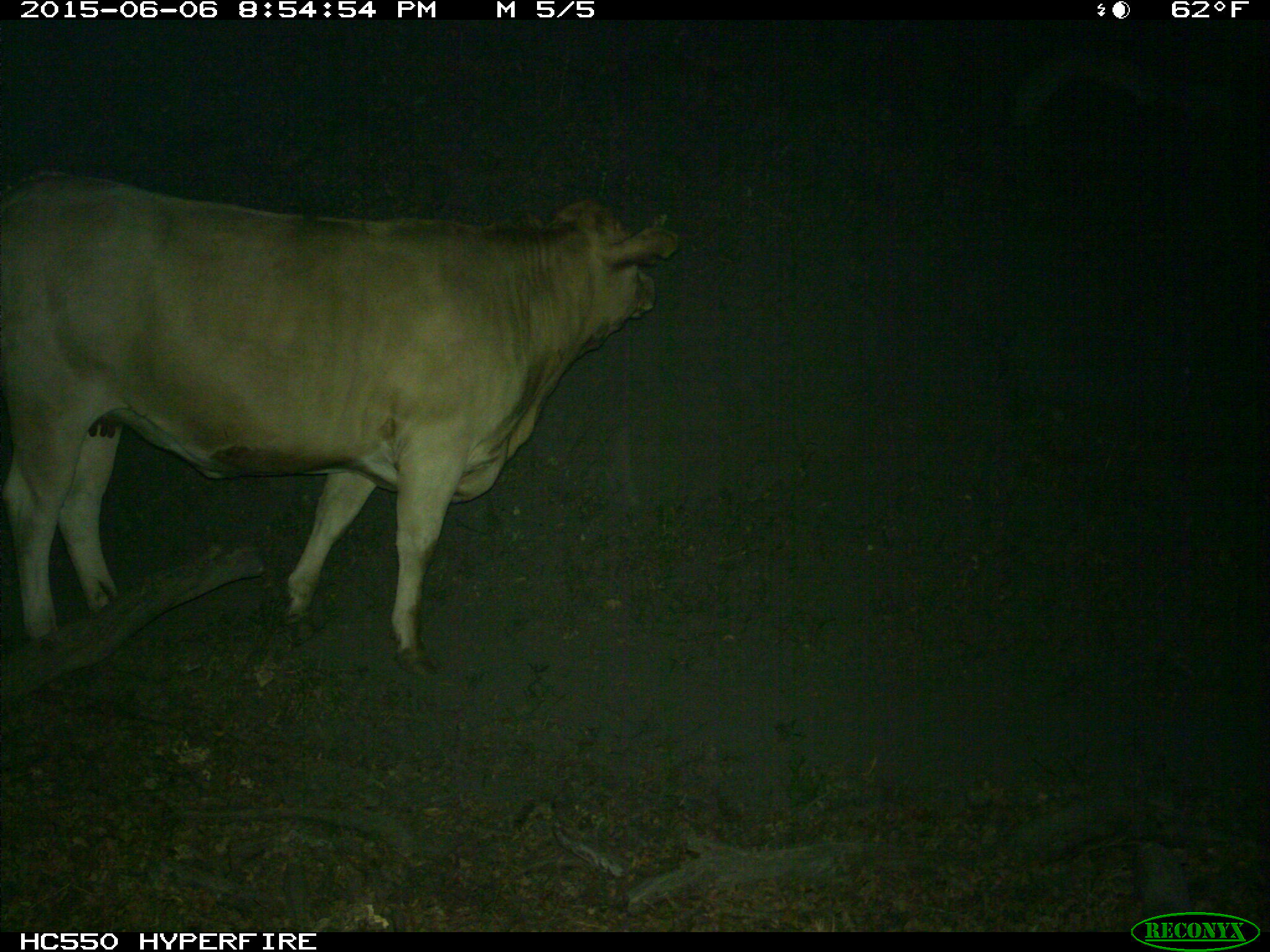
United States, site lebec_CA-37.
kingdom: Animalia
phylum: Chordata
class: Mammalia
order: Artiodactyla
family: Bovidae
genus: Bos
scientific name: Bos taurus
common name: domestic cow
Bos taurus (domestic cow).